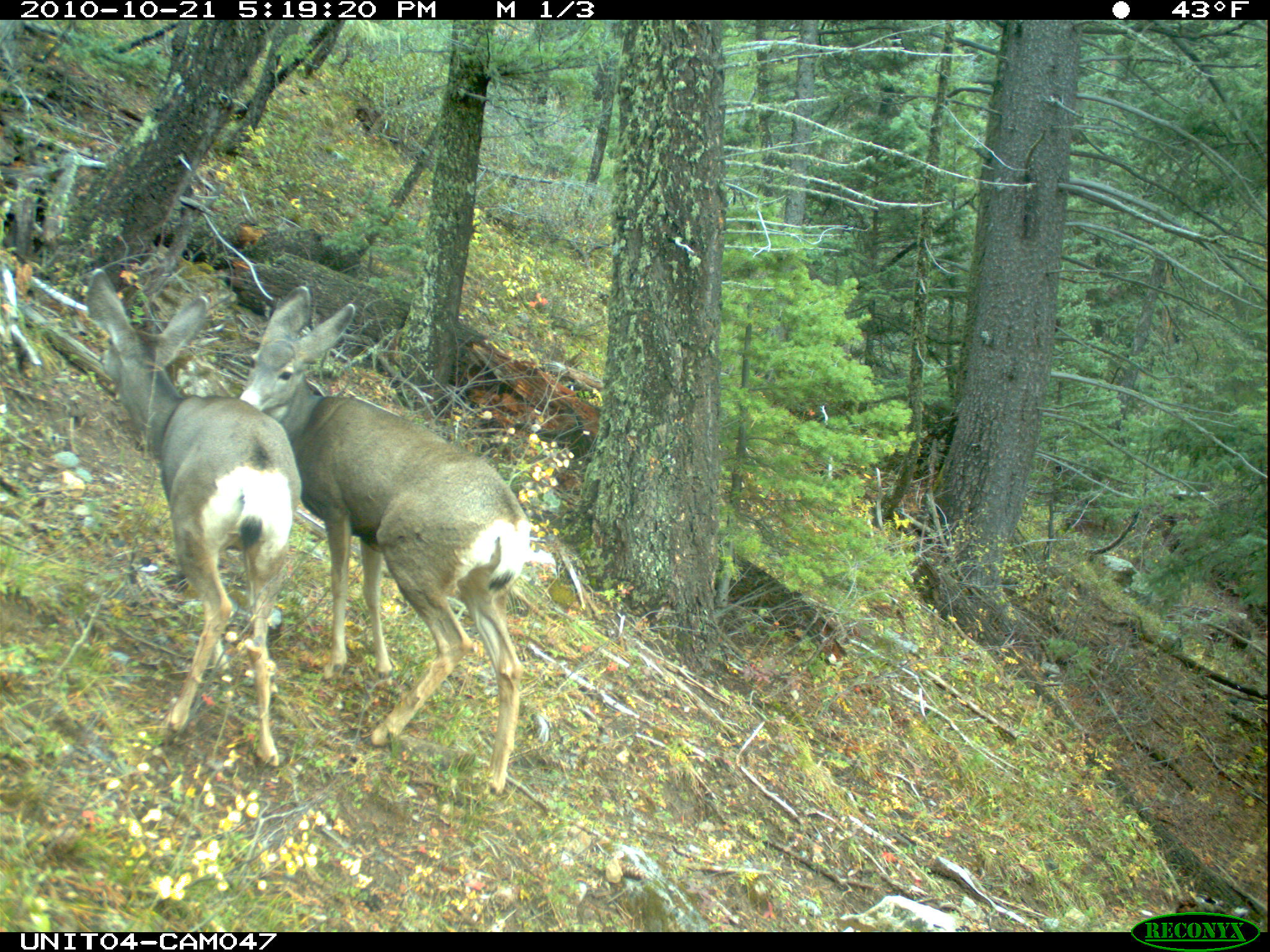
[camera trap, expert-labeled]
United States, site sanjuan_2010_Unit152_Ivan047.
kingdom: Animalia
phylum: Chordata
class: Mammalia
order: Artiodactyla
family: Cervidae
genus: Odocoileus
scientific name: Odocoileus hemionus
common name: mule deer